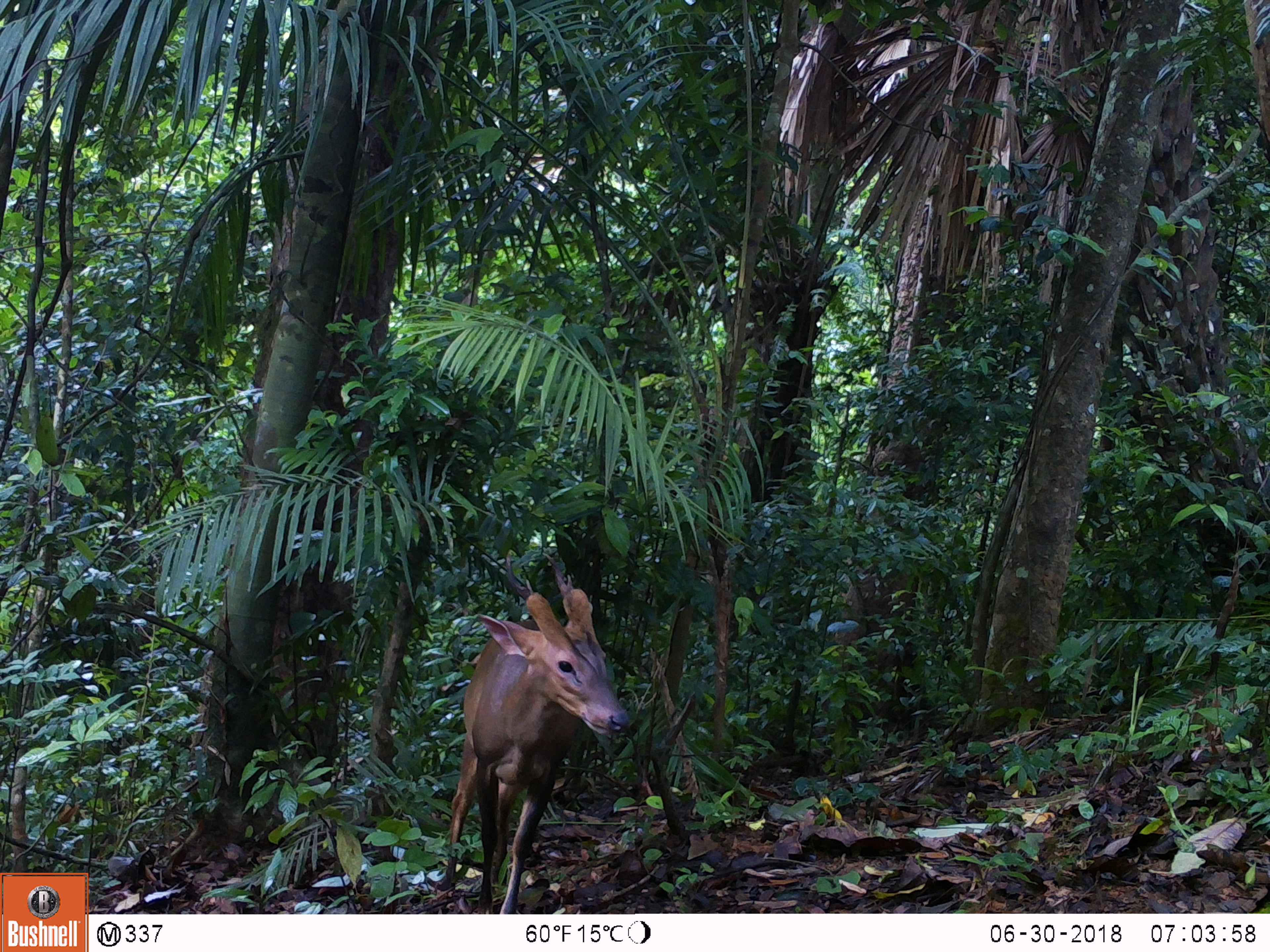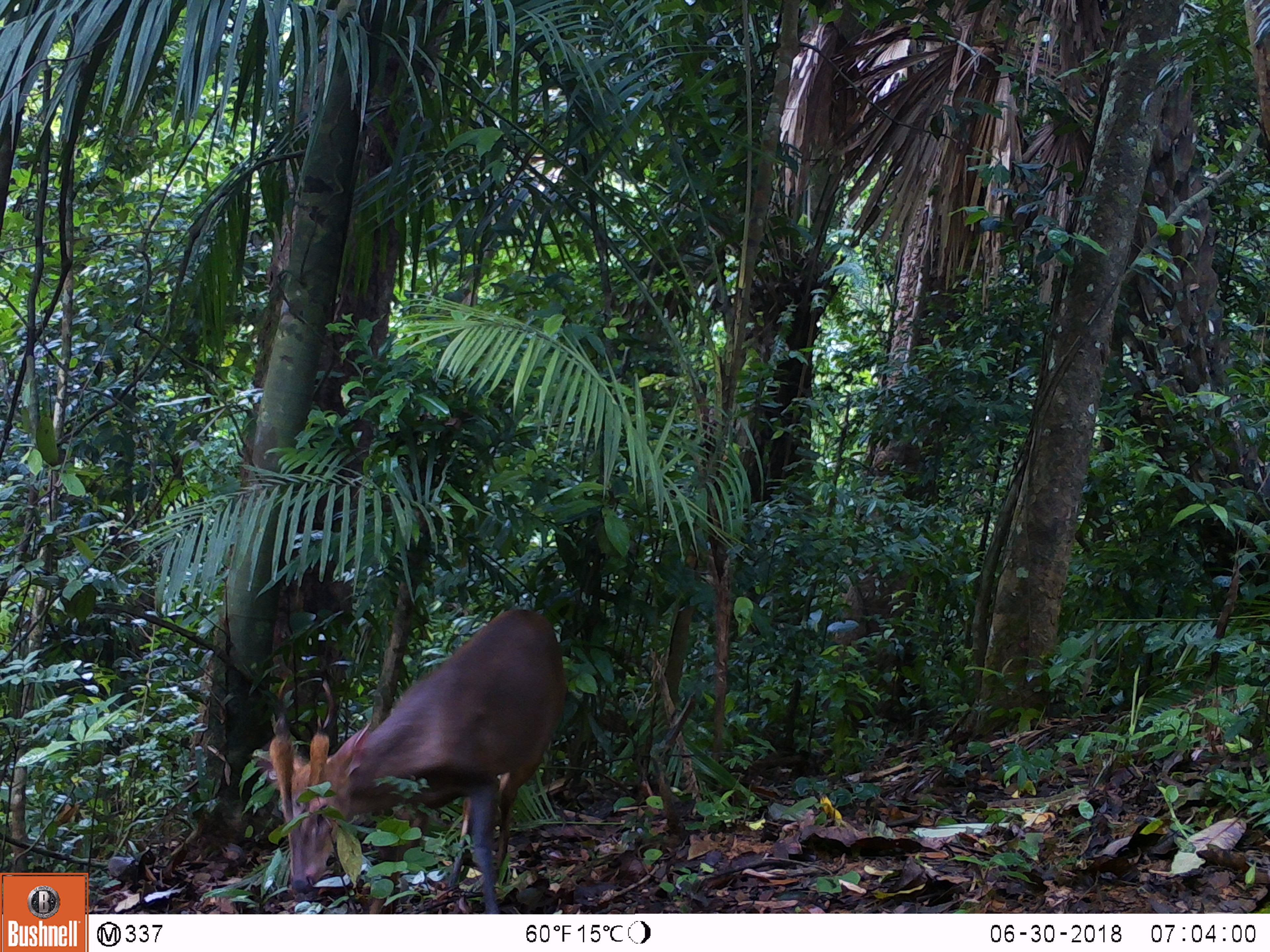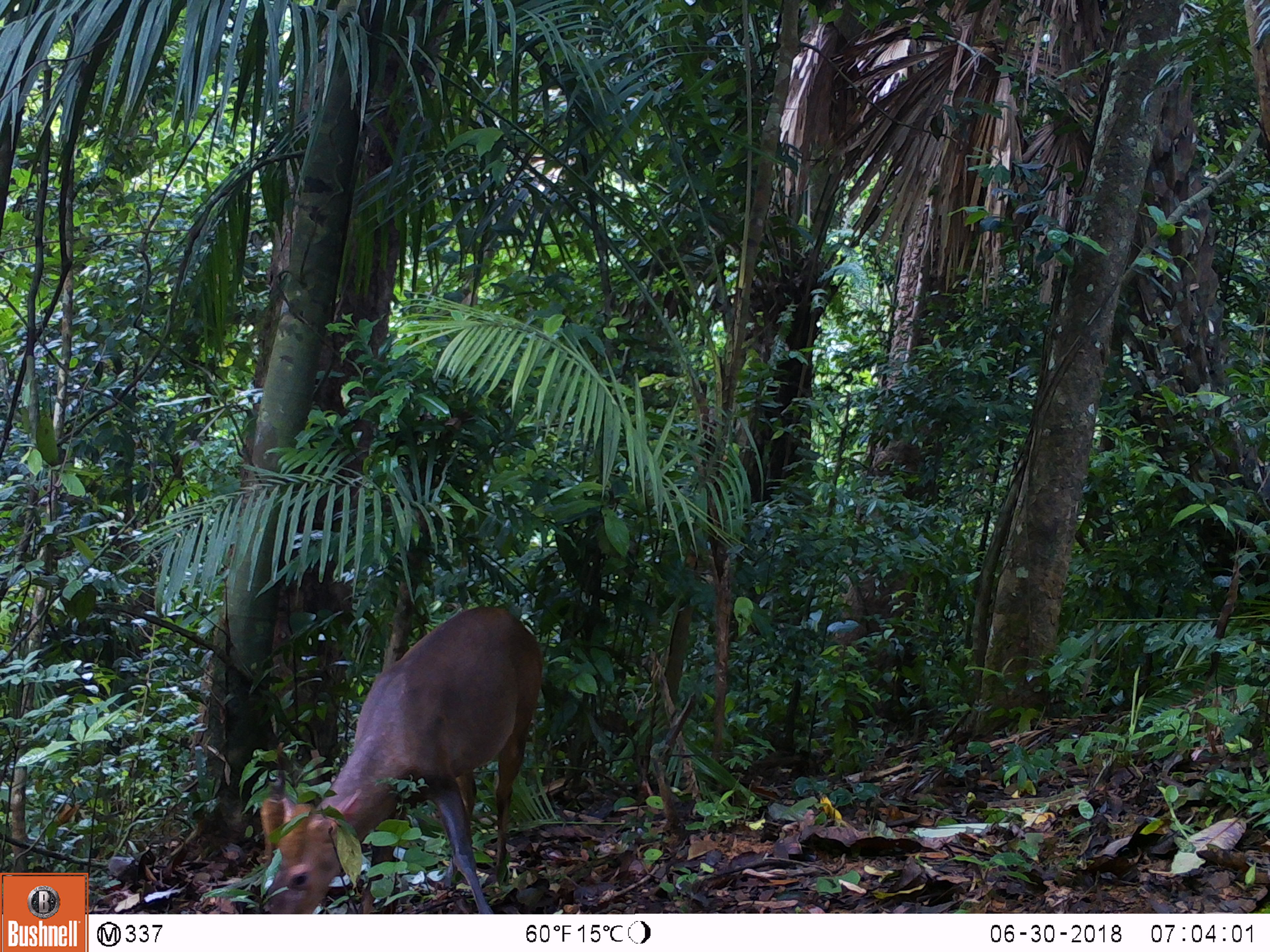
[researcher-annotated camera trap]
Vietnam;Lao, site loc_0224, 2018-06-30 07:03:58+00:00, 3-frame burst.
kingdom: Animalia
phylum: Chordata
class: Mammalia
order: Artiodactyla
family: Cervidae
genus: Muntiacus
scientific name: Muntiacus vuquangensis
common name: large-antlered muntjac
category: large antlered muntjac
Large antlered muntjac (large-antlered muntjac) (Muntiacus vuquangensis). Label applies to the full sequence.